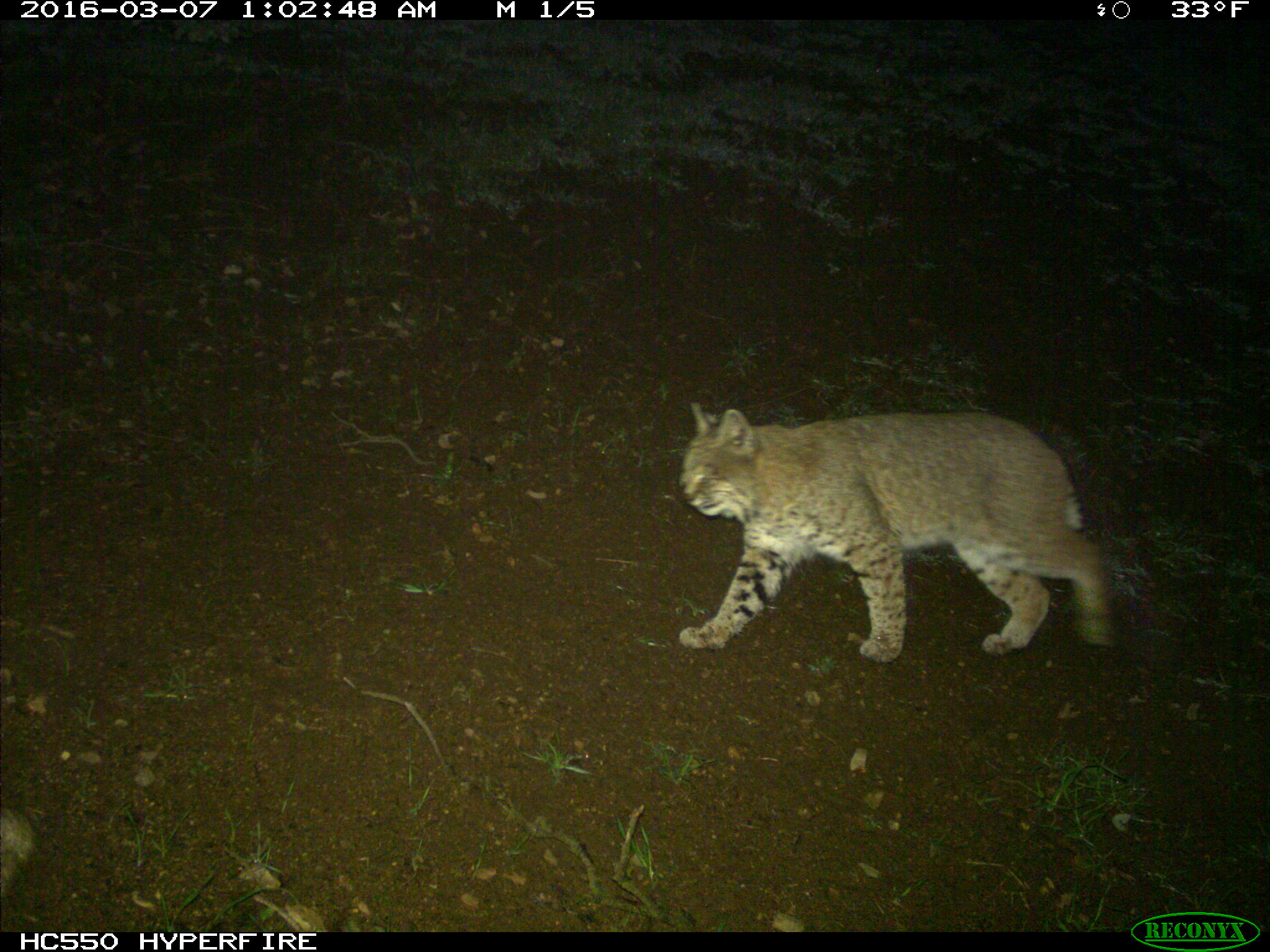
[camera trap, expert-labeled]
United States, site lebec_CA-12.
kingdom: Animalia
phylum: Chordata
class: Mammalia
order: Carnivora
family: Felidae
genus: Lynx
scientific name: Lynx rufus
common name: bobcat